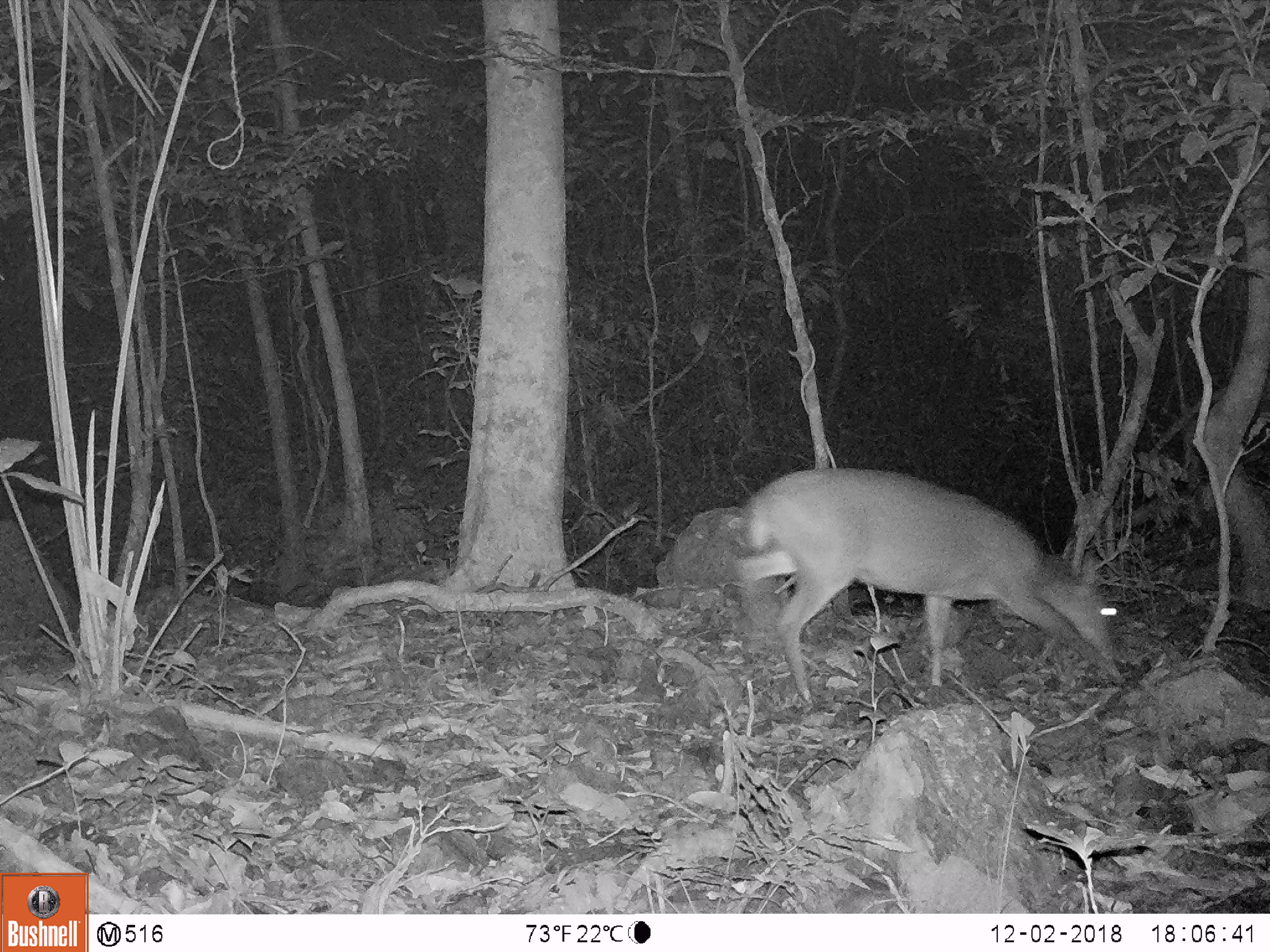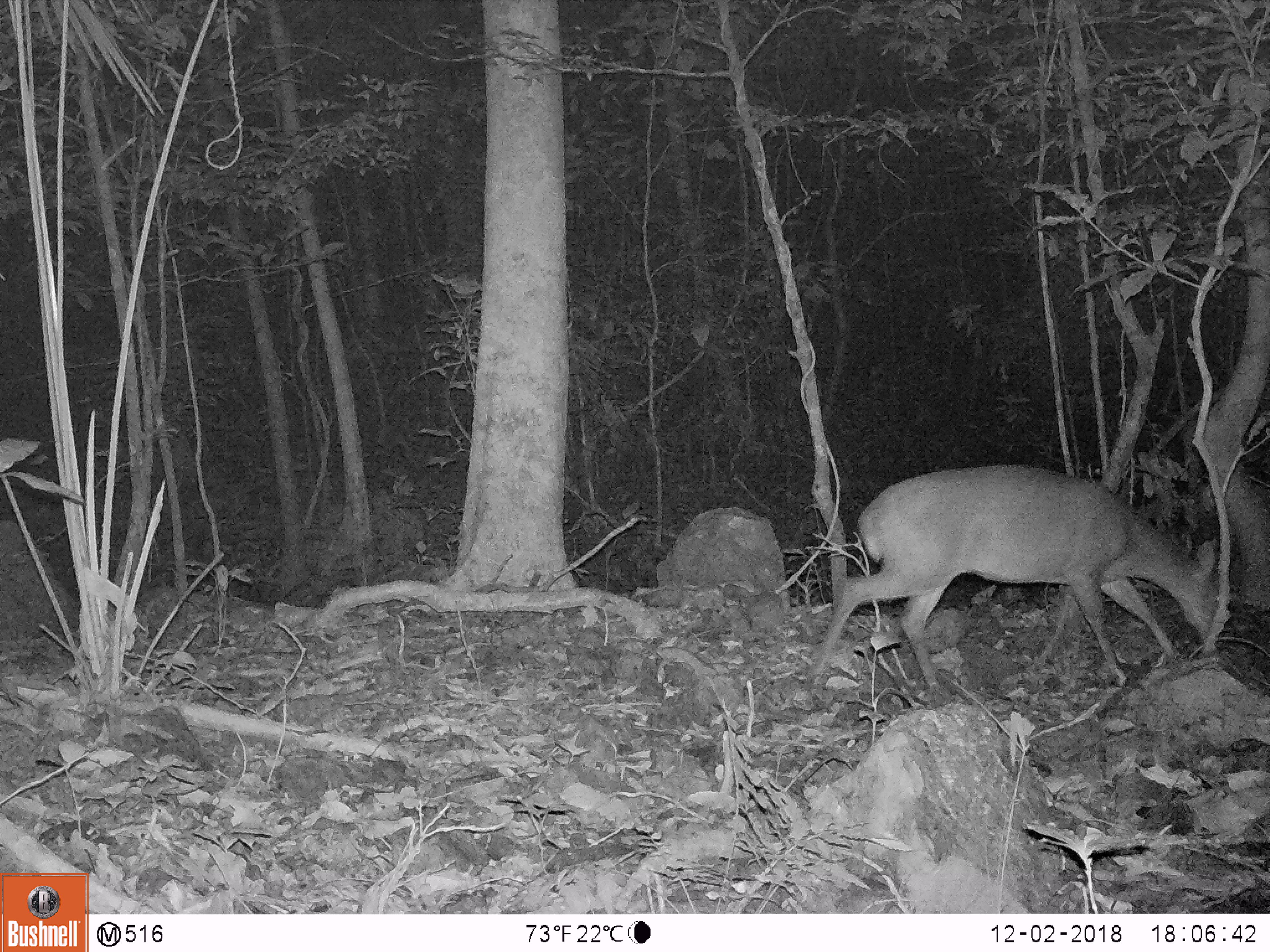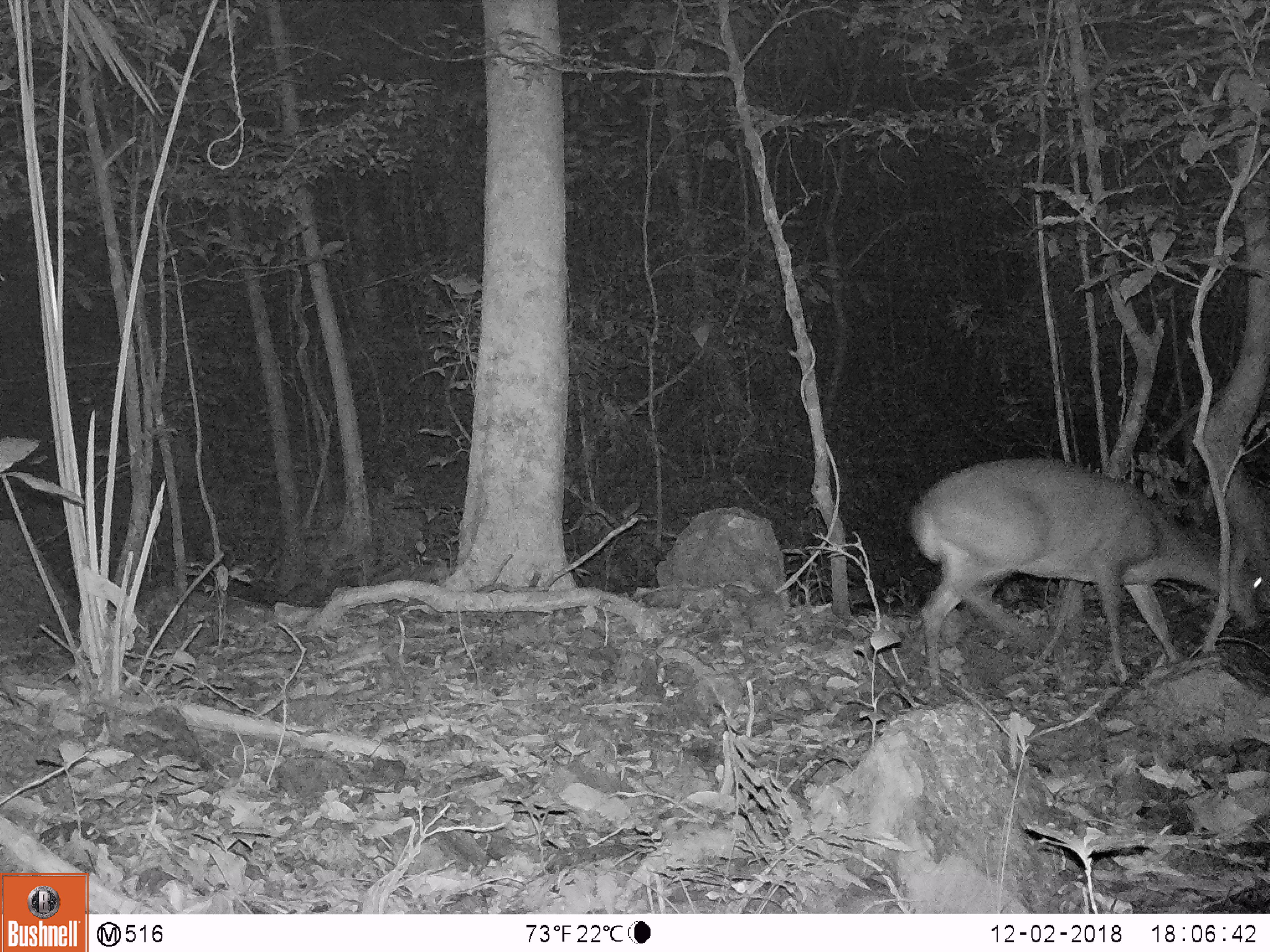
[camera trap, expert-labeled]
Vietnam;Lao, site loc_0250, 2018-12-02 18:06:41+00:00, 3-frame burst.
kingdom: Animalia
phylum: Chordata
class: Mammalia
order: Artiodactyla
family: Cervidae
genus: Muntiacus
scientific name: Muntiacus vuquangensis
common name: large-antlered muntjac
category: large antlered muntjac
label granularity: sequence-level